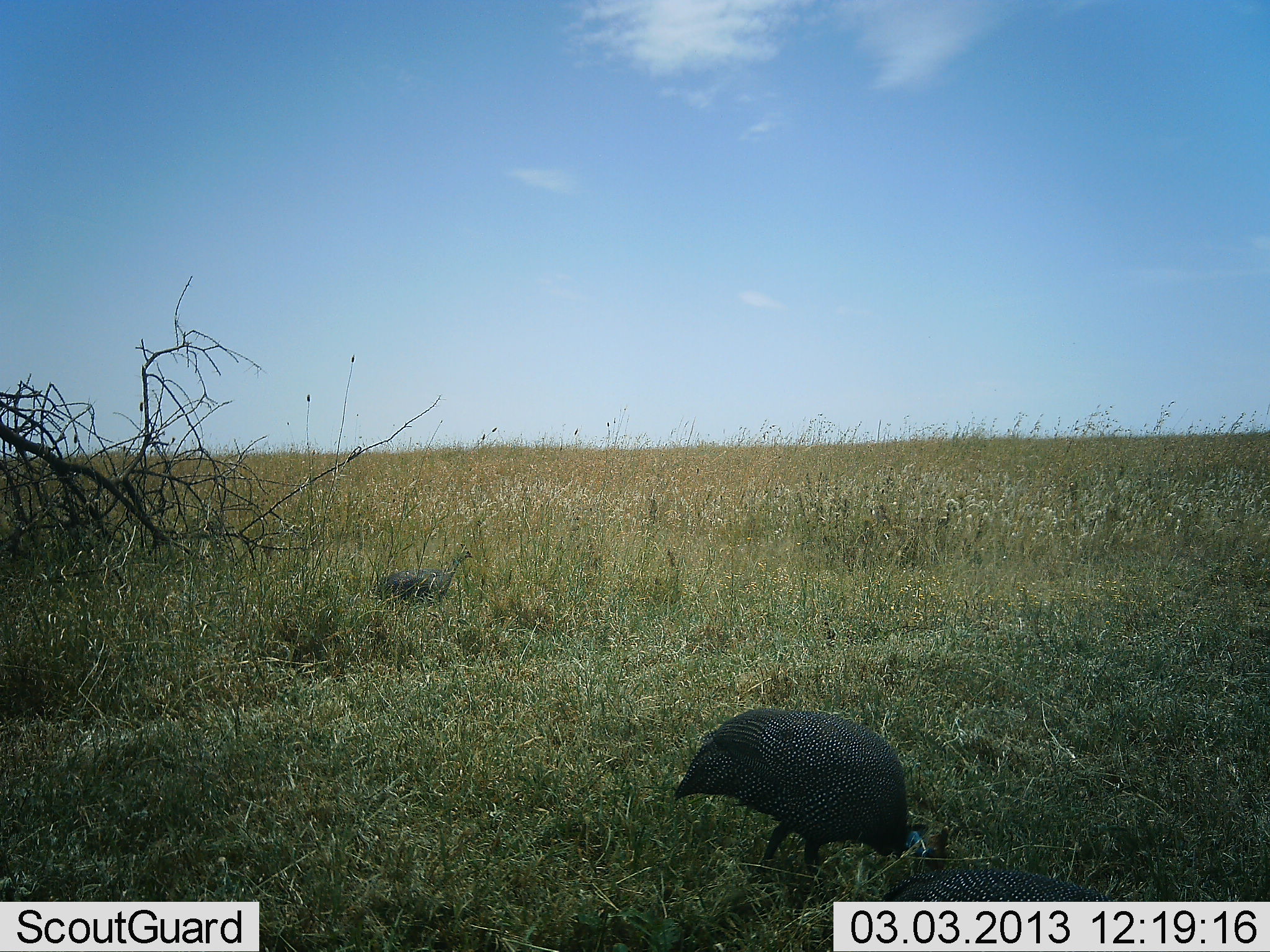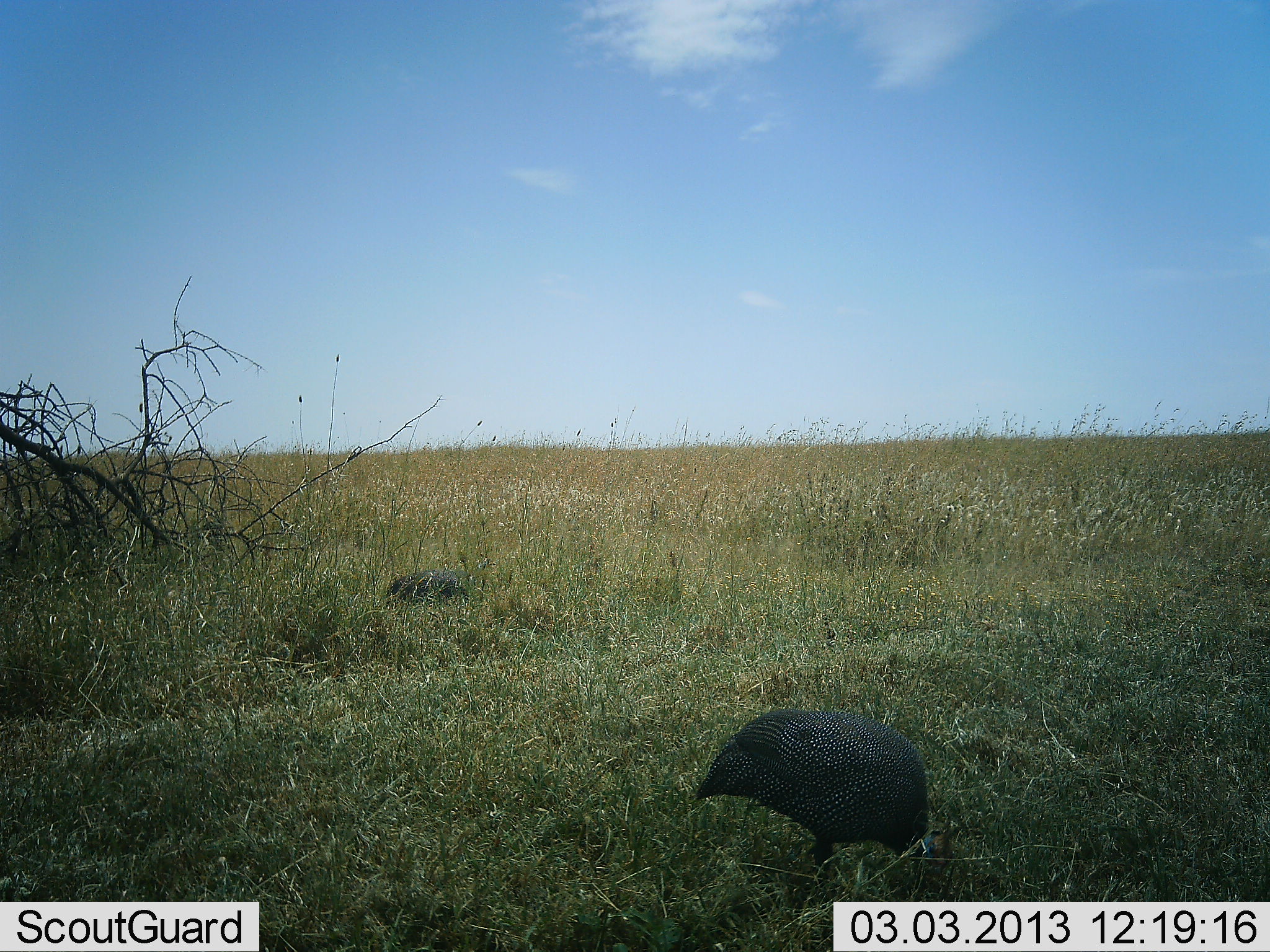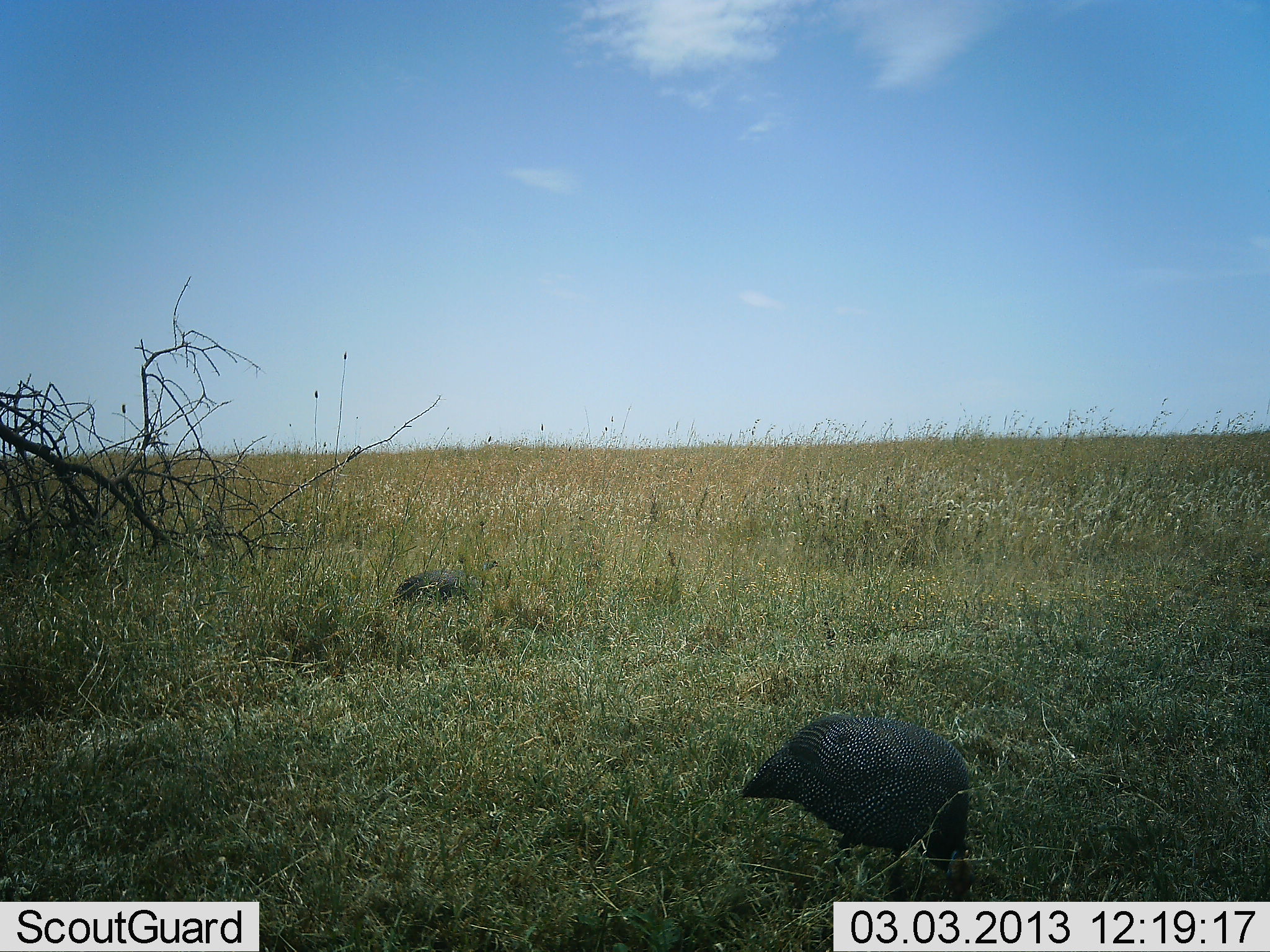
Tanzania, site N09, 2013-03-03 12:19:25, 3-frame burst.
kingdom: Animalia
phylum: Chordata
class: Aves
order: Galliformes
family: Numididae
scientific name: Numididae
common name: guinea fowl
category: guineafowl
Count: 2.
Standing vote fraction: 11%.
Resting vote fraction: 0%.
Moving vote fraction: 25%.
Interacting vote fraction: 0%.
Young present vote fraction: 0%.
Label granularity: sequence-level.